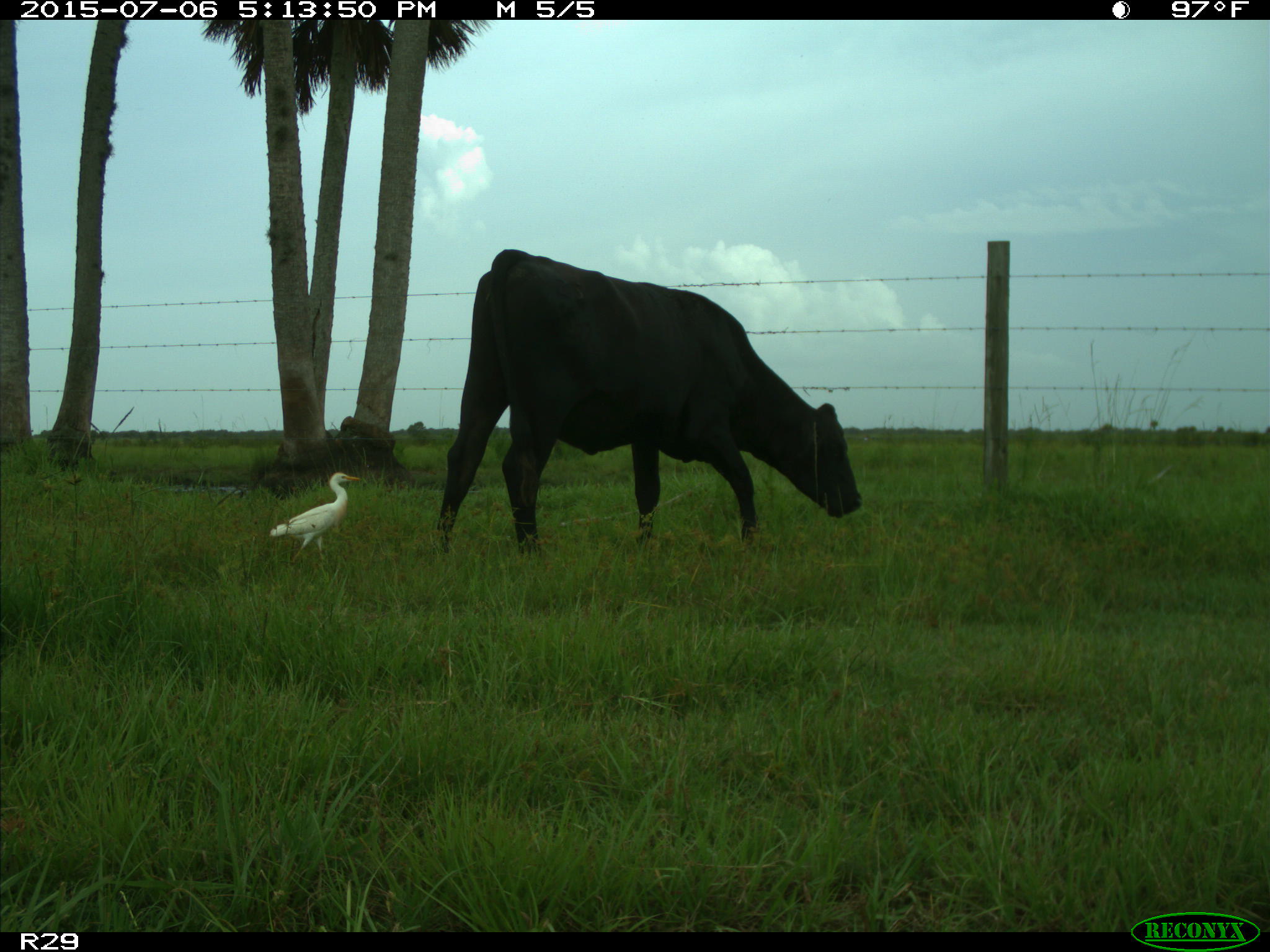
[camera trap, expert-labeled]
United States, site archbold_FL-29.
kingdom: Animalia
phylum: Chordata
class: Mammalia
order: Artiodactyla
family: Bovidae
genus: Bos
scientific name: Bos taurus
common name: domestic cow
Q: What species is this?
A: Bos taurus (domestic cow).